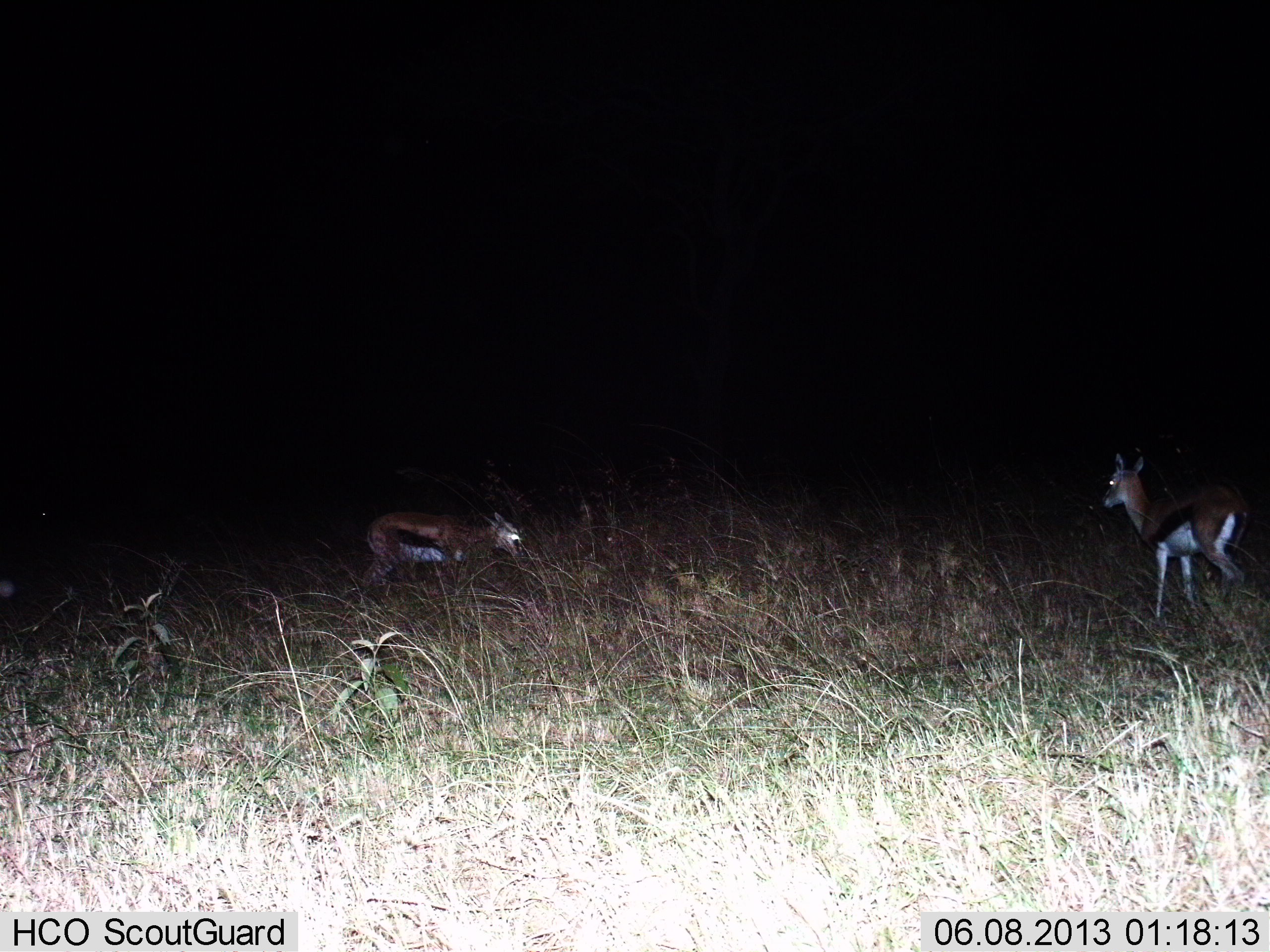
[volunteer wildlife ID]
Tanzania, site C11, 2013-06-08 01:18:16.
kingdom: Animalia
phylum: Chordata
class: Mammalia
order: Artiodactyla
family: Bovidae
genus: Eudorcas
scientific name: Eudorcas thomsonii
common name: thomson's gazelle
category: gazellethomsons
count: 2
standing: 67%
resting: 0%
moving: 22%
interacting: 0%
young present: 6%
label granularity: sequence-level